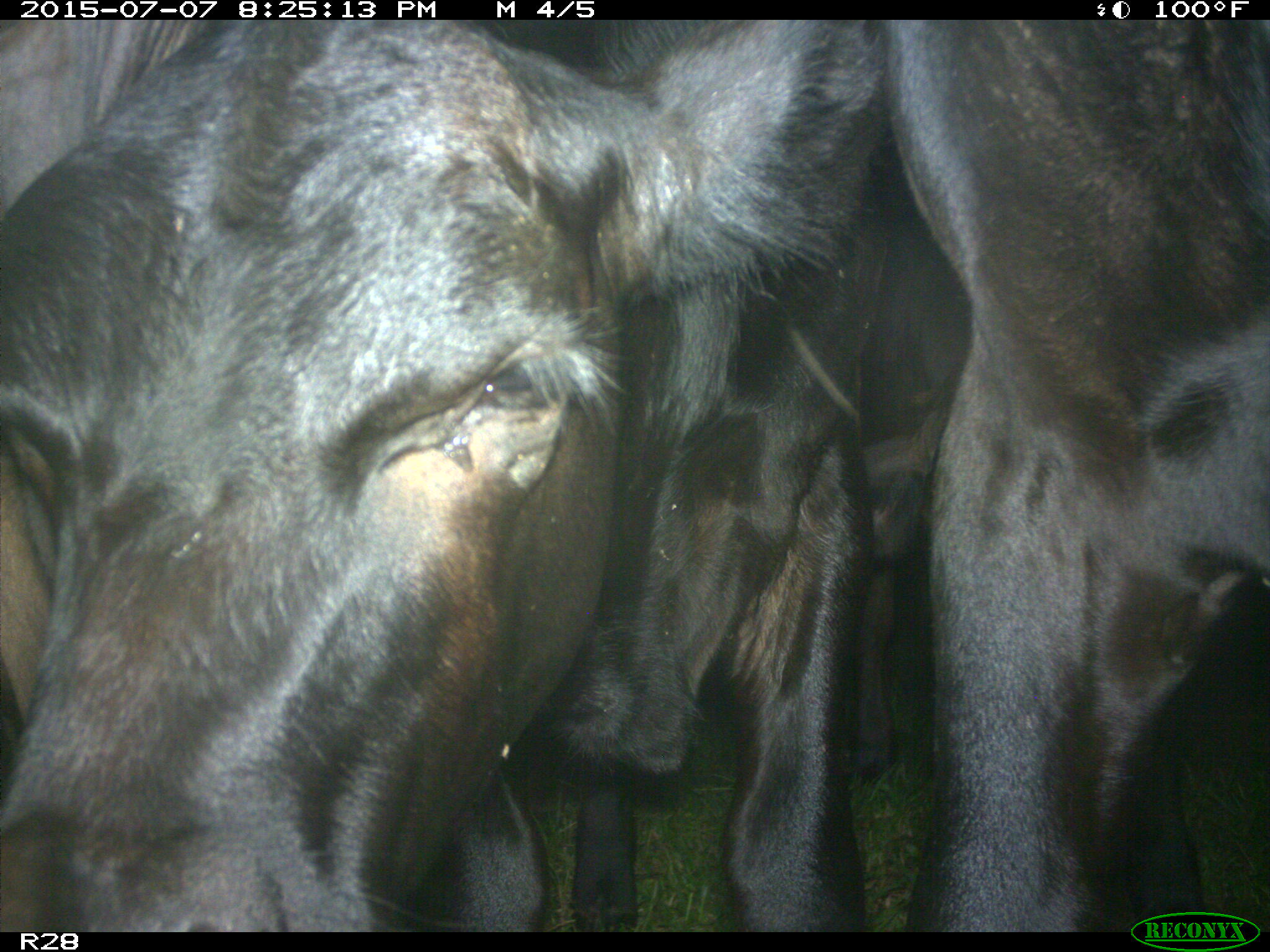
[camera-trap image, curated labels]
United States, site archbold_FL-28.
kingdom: Animalia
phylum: Chordata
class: Mammalia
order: Artiodactyla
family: Bovidae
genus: Bos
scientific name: Bos taurus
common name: domestic cow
Bos taurus (domestic cow).